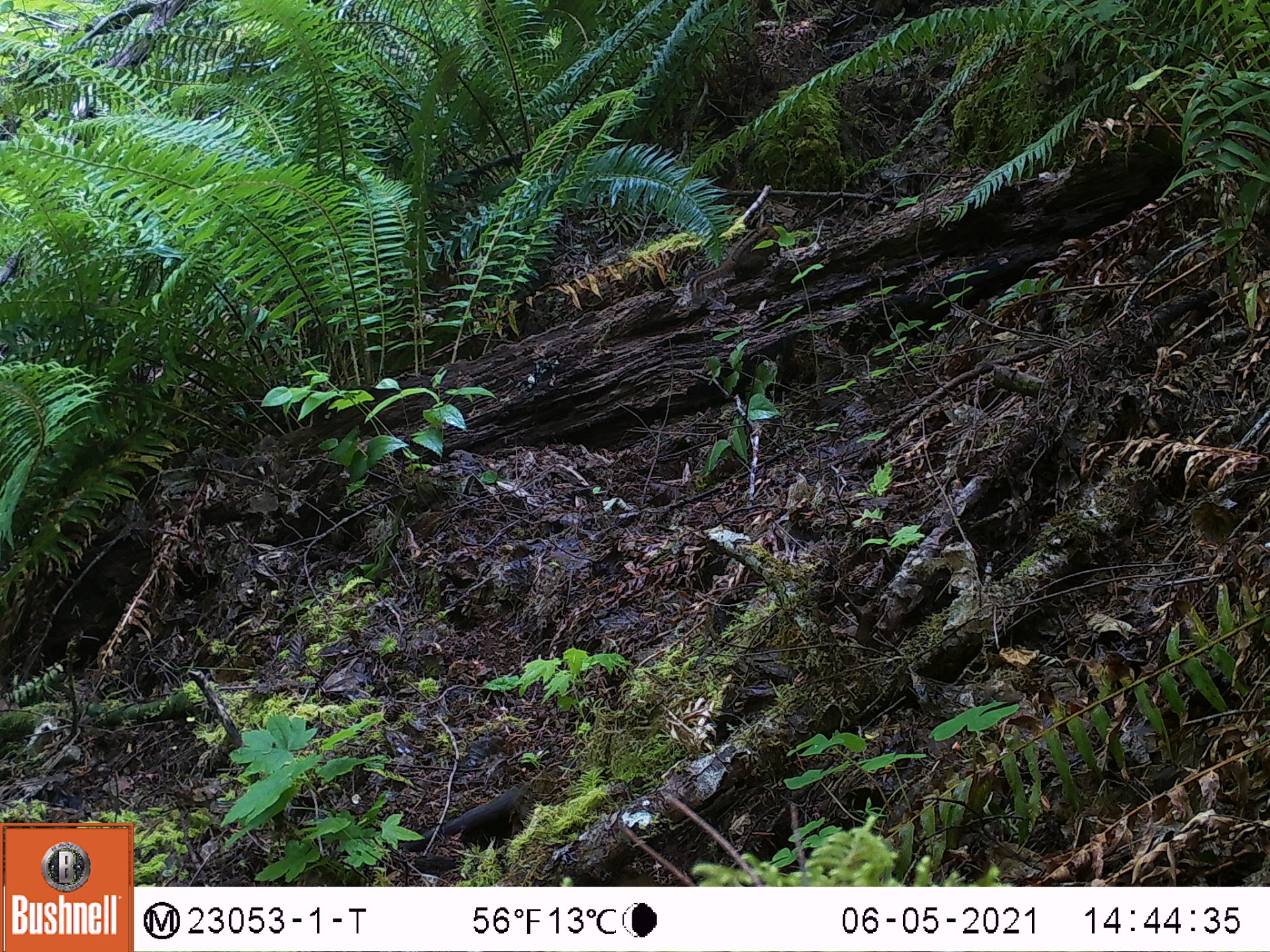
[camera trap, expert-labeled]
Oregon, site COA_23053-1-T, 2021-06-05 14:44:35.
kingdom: Animalia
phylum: Chordata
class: Mammalia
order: Rodentia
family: Sciuridae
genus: Neotamias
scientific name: Neotamias townsendii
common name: townsend's chipmunk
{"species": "townsend's chipmunk (Neotamias townsendii)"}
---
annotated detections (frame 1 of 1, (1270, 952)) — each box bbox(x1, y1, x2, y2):
townsend's chipmunk: bbox(683, 208, 801, 308)